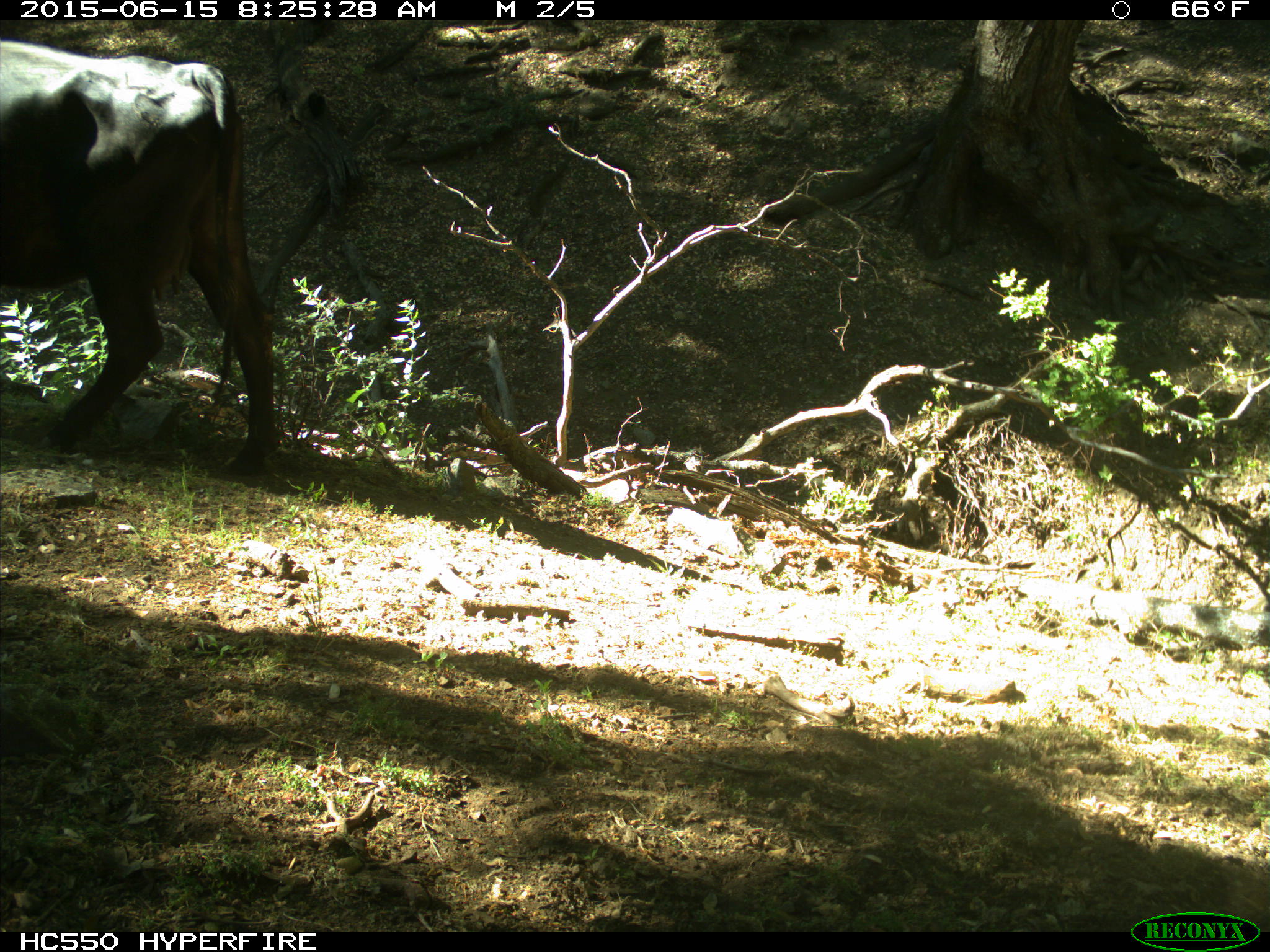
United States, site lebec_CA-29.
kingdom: Animalia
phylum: Chordata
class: Mammalia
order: Artiodactyla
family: Bovidae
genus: Bos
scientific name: Bos taurus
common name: domestic cow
Bos taurus (domestic cow).